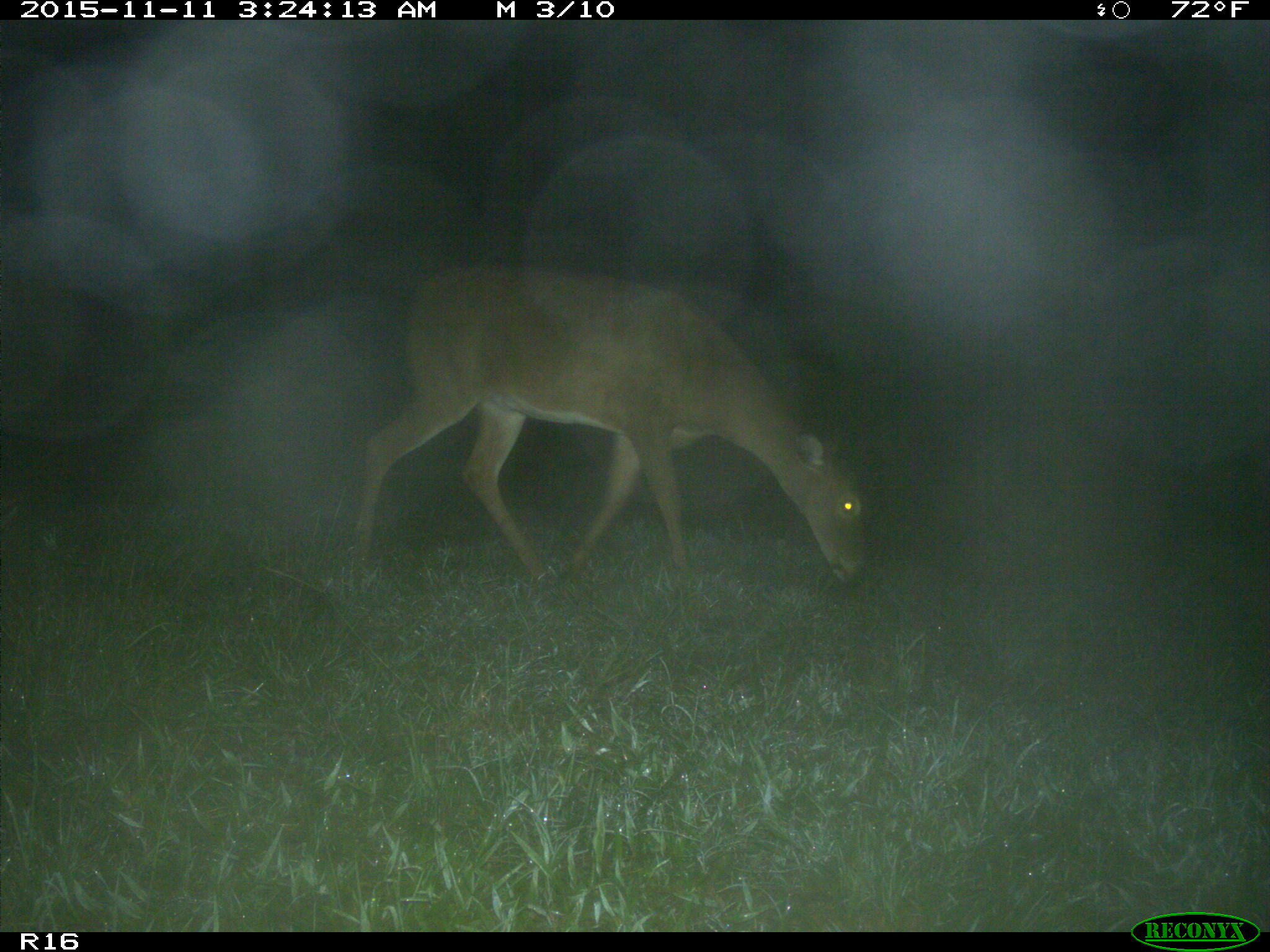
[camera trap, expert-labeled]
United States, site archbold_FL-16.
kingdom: Animalia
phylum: Chordata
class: Mammalia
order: Artiodactyla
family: Cervidae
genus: Odocoileus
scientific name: Odocoileus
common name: deer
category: unidentified deer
Unidentified deer (deer) (Odocoileus).